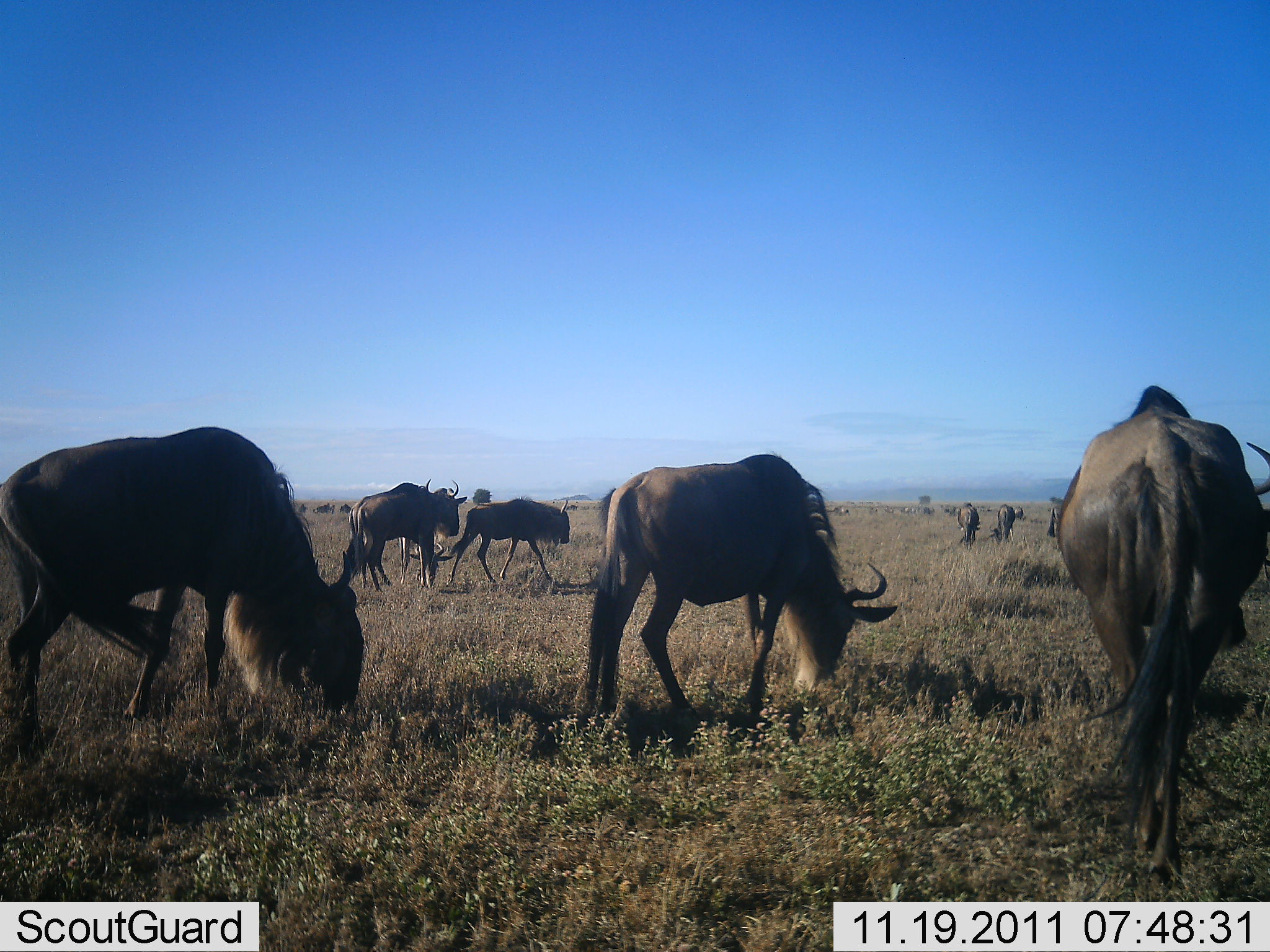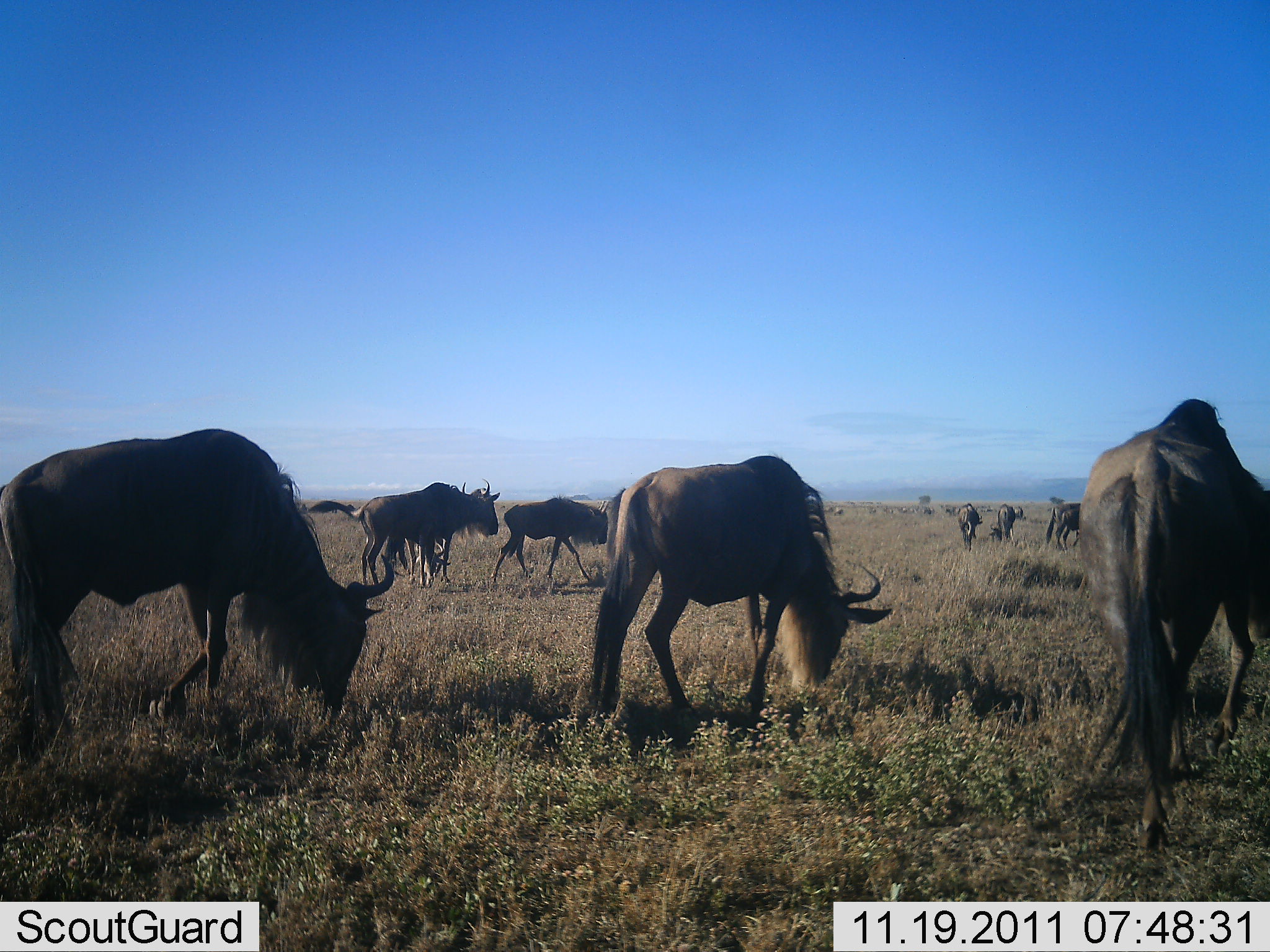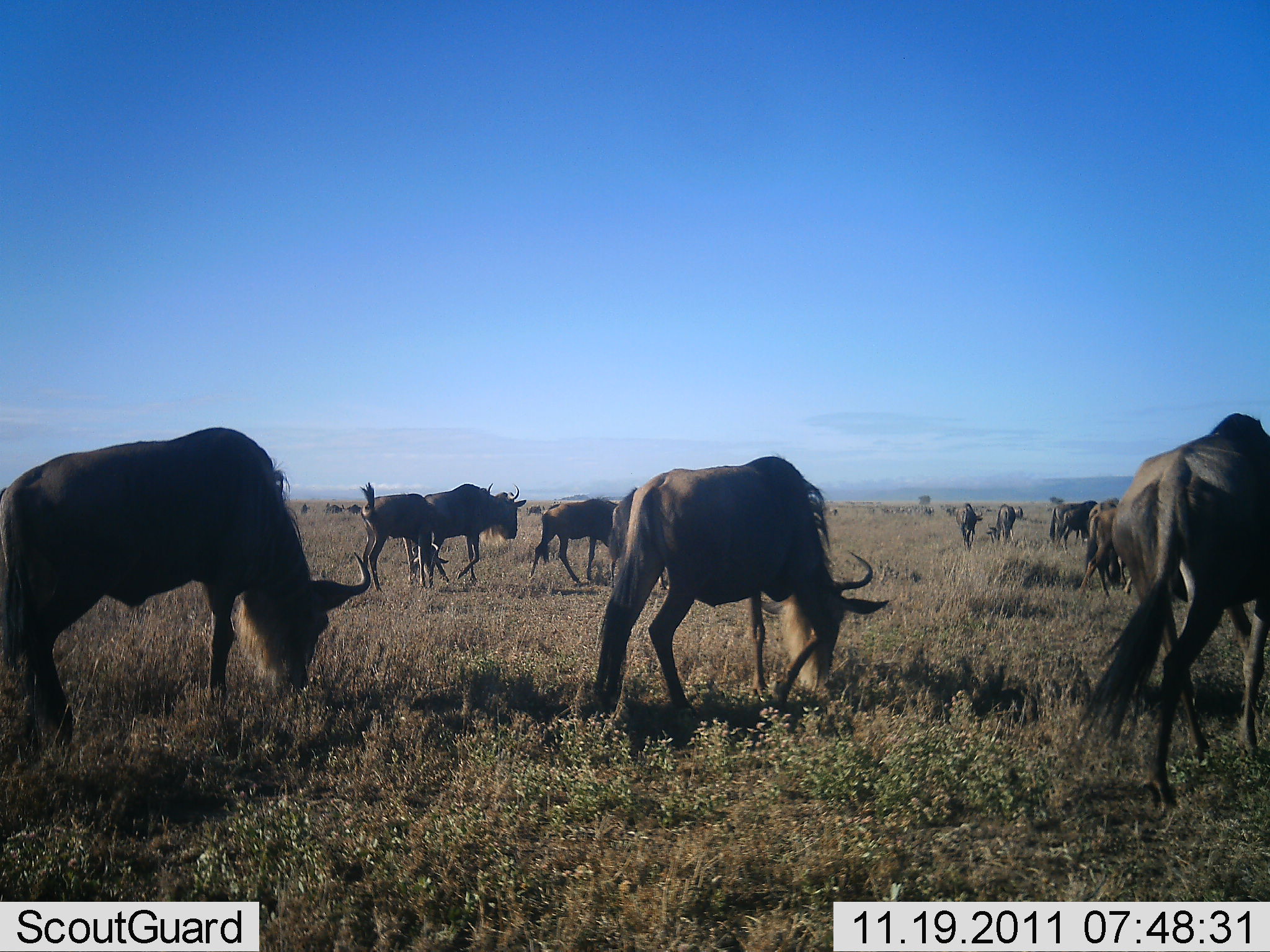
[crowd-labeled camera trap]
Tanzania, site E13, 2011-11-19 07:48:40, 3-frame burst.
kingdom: Animalia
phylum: Chordata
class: Mammalia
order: Artiodactyla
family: Bovidae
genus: Connochaetes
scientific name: Connochaetes taurinus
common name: blue wildebeest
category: wildebeest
Wildebeest (blue wildebeest) (Connochaetes taurinus), count 10. Behavior (volunteer vote fractions): standing 33%, resting 0%, moving 67%, interacting 0%. Young present (vote fraction): 0%. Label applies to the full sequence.